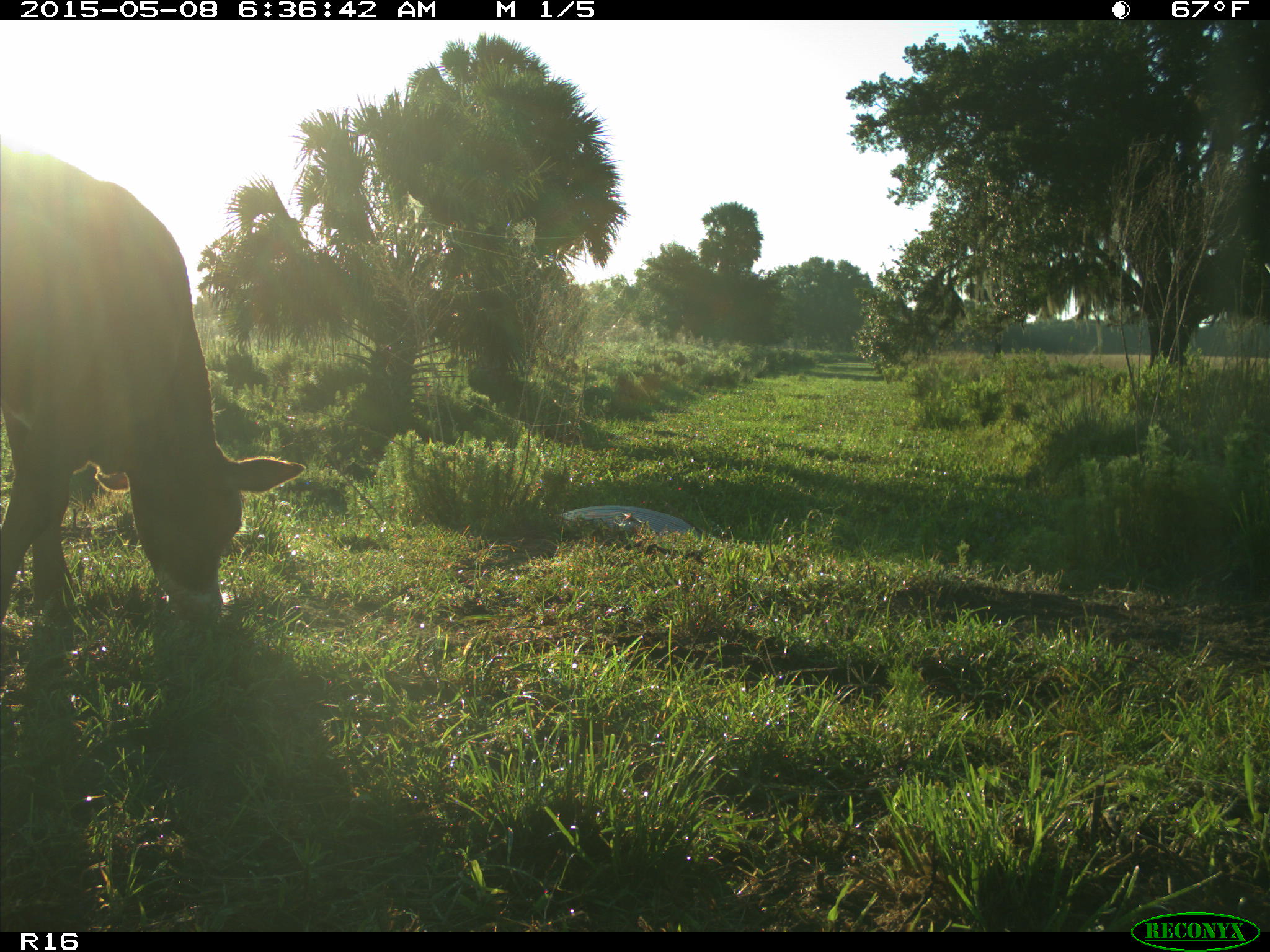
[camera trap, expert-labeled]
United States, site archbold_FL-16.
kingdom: Animalia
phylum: Chordata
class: Mammalia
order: Artiodactyla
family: Bovidae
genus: Bos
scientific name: Bos taurus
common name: domestic cow